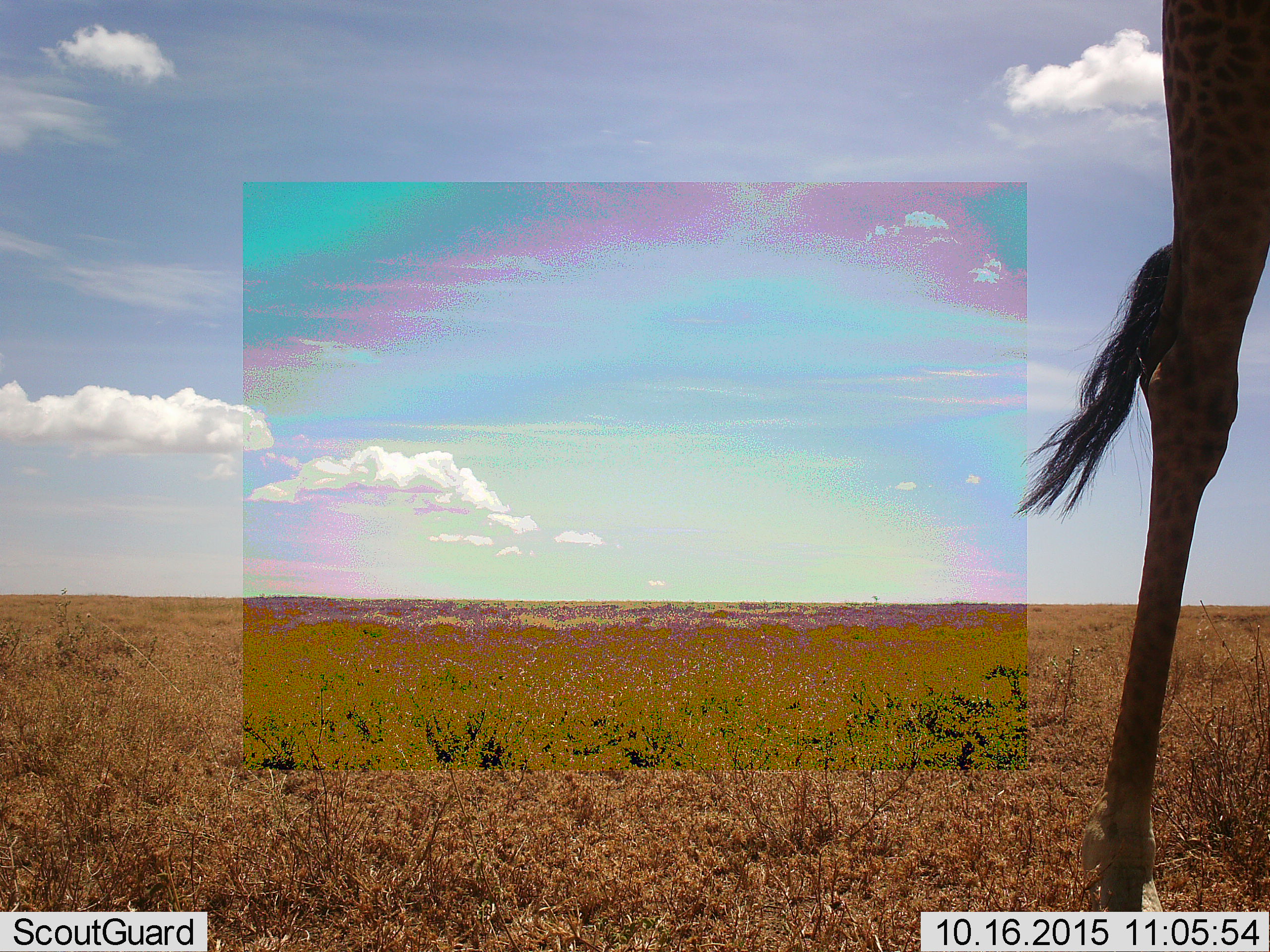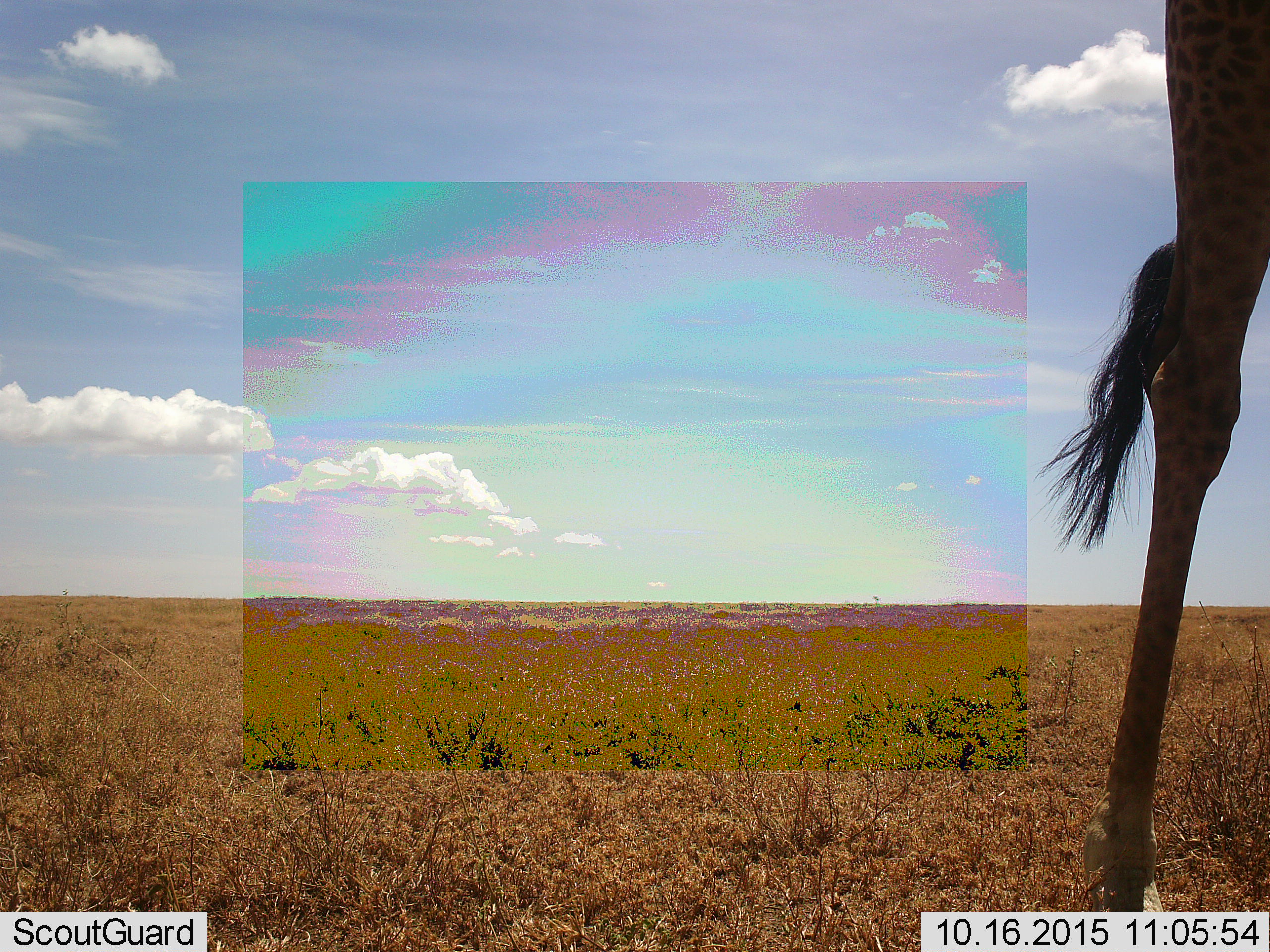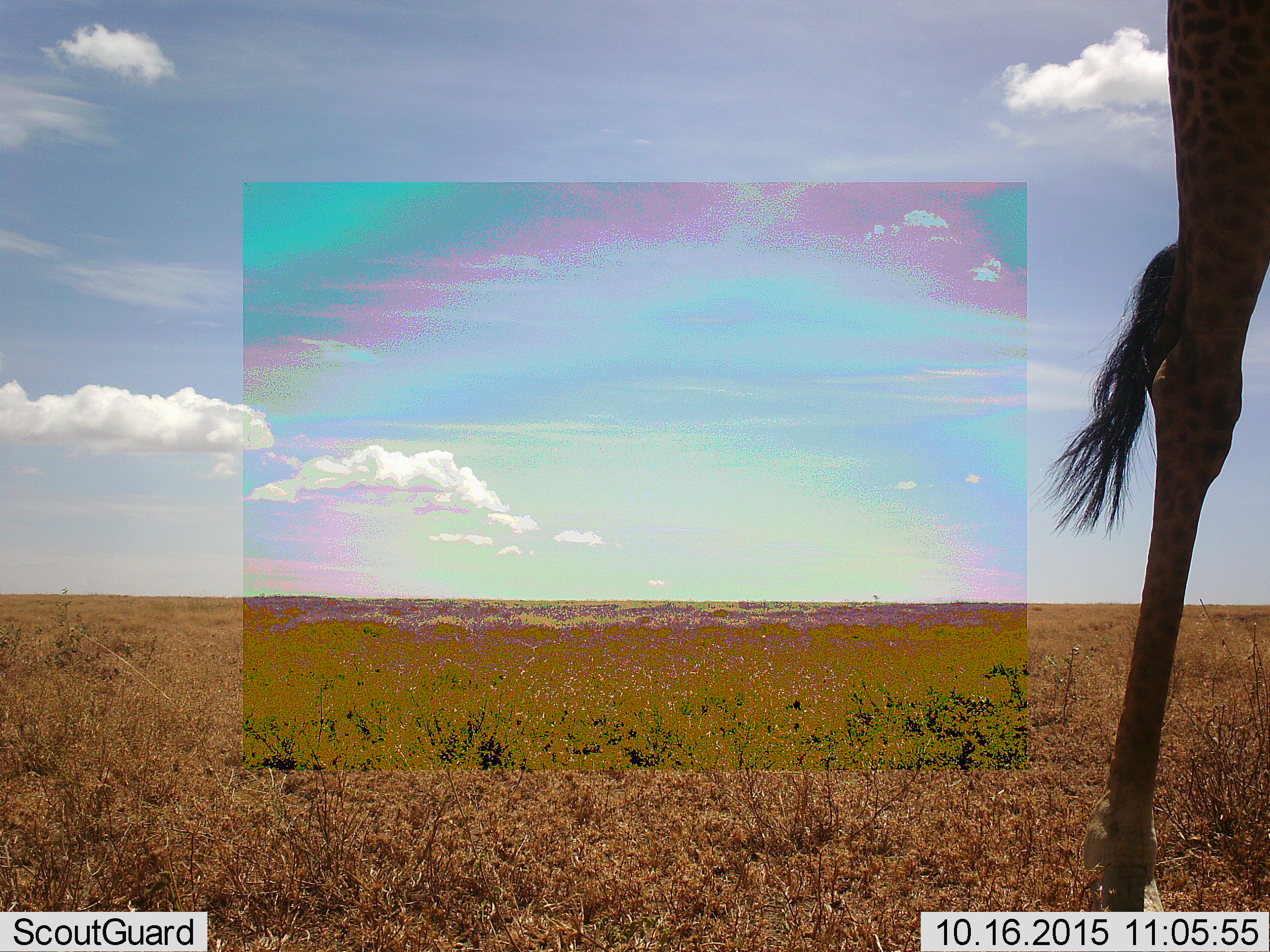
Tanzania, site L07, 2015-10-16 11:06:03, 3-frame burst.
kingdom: Animalia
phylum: Chordata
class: Mammalia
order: Artiodactyla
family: Giraffidae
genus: Giraffa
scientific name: Giraffa camelopardalis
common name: giraffe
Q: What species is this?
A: Giraffe (Giraffa camelopardalis).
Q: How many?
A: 1.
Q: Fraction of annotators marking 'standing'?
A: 100%.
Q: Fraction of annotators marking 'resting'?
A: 0%.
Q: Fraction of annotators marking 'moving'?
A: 20%.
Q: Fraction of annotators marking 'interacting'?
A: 0%.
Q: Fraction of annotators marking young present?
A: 0%.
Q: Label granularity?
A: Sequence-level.